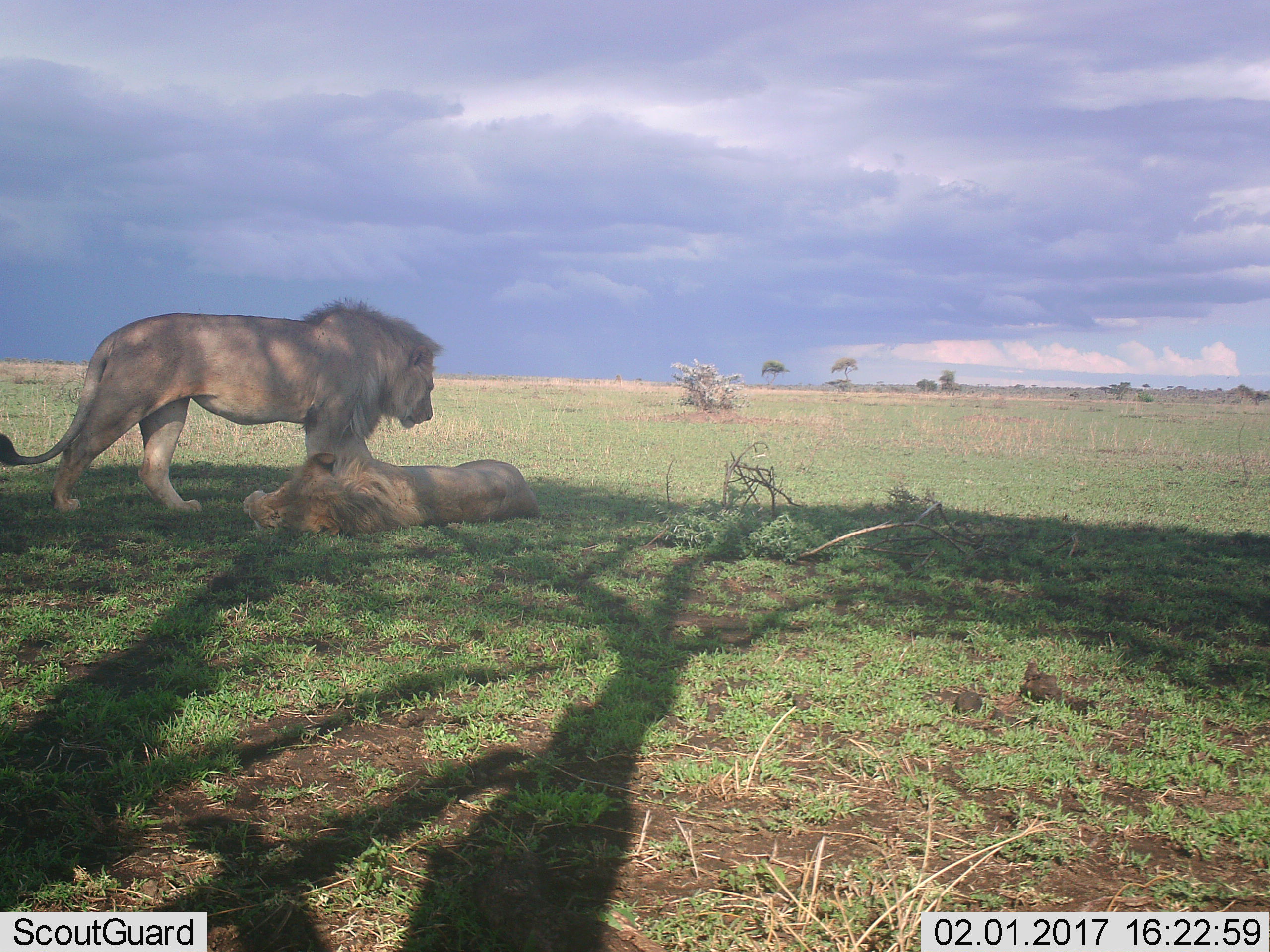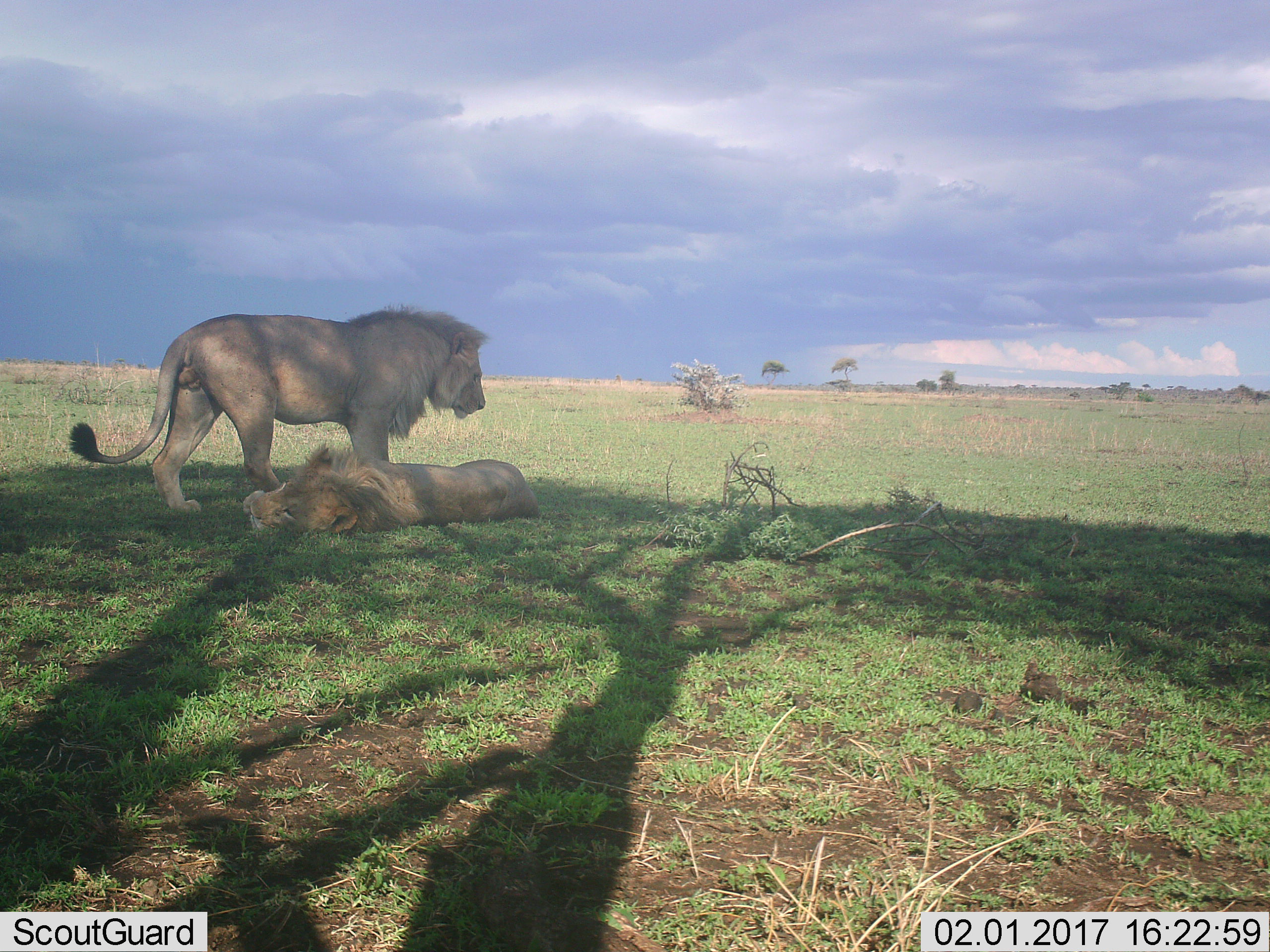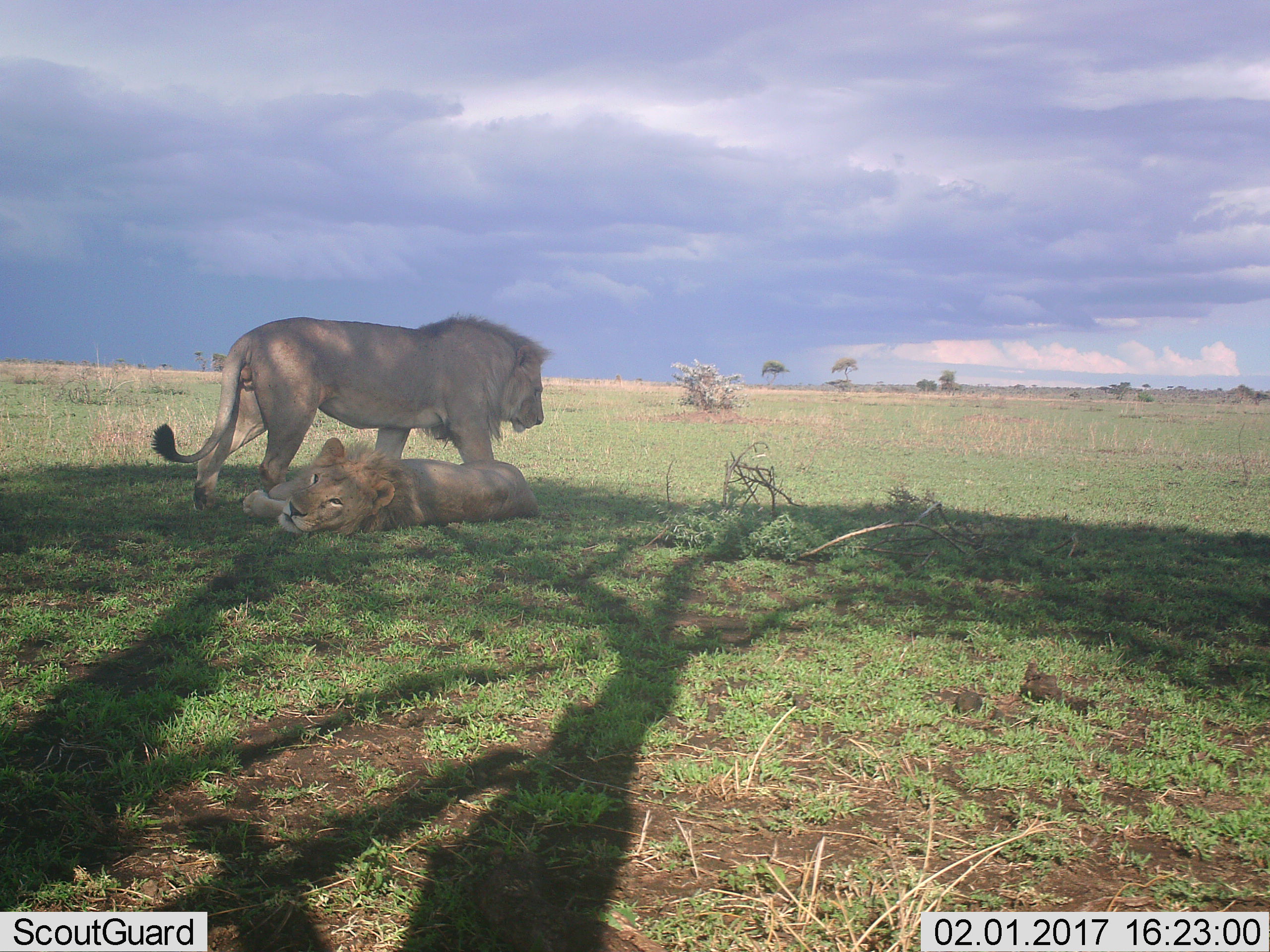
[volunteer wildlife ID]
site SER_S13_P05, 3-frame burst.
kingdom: Animalia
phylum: Chordata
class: Mammalia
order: Carnivora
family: Felidae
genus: Panthera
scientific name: Panthera leo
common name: lion male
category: lionmale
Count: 2.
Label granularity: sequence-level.